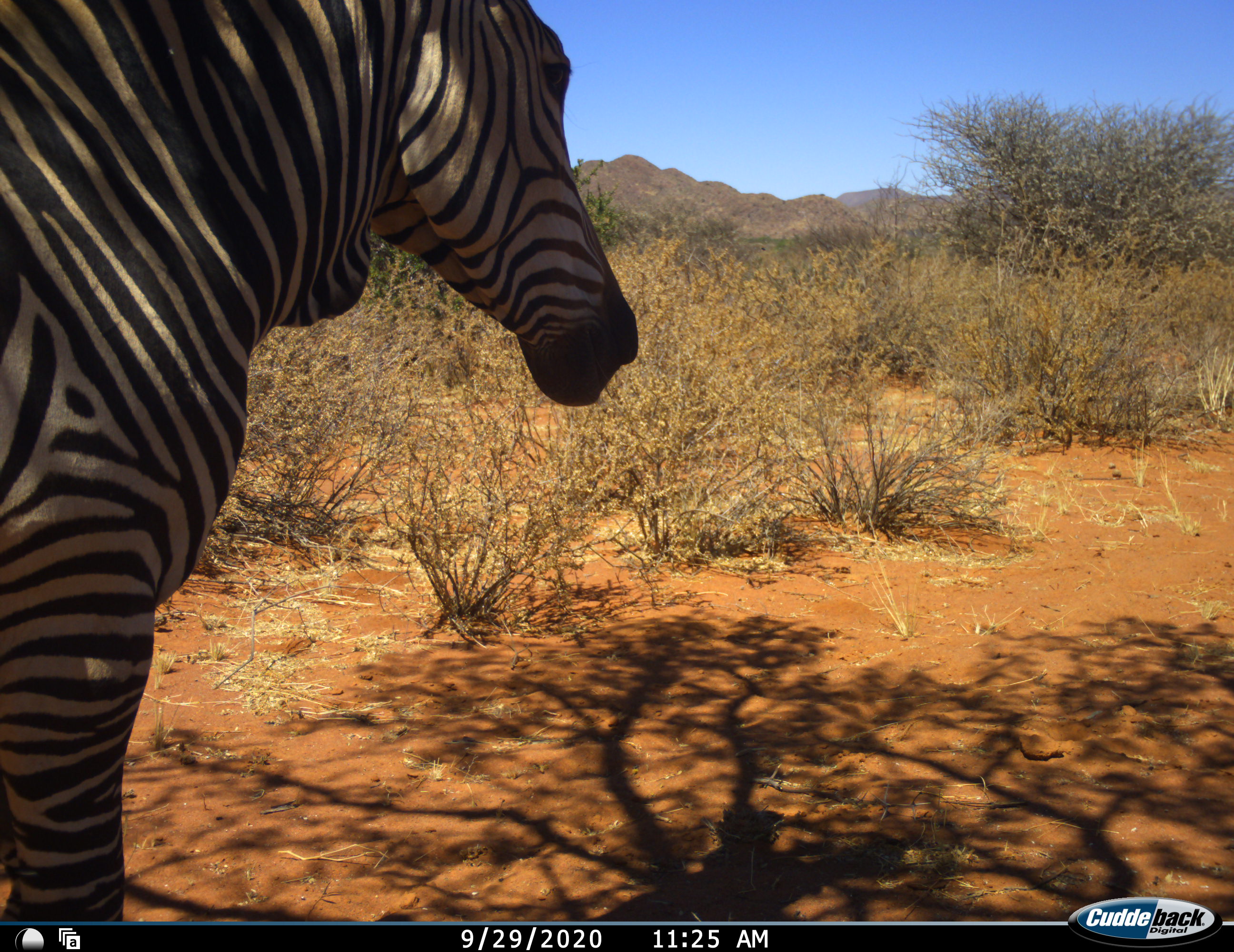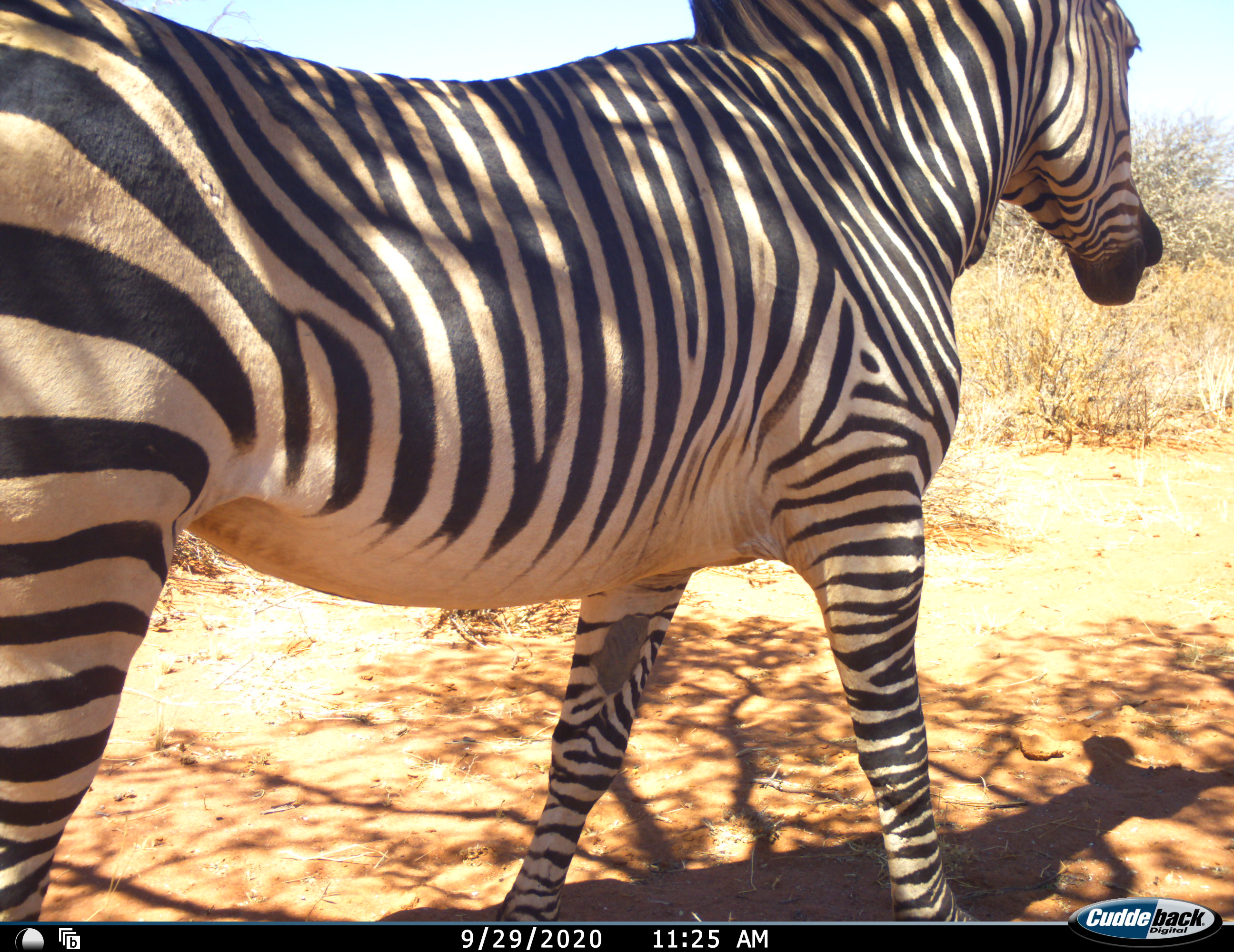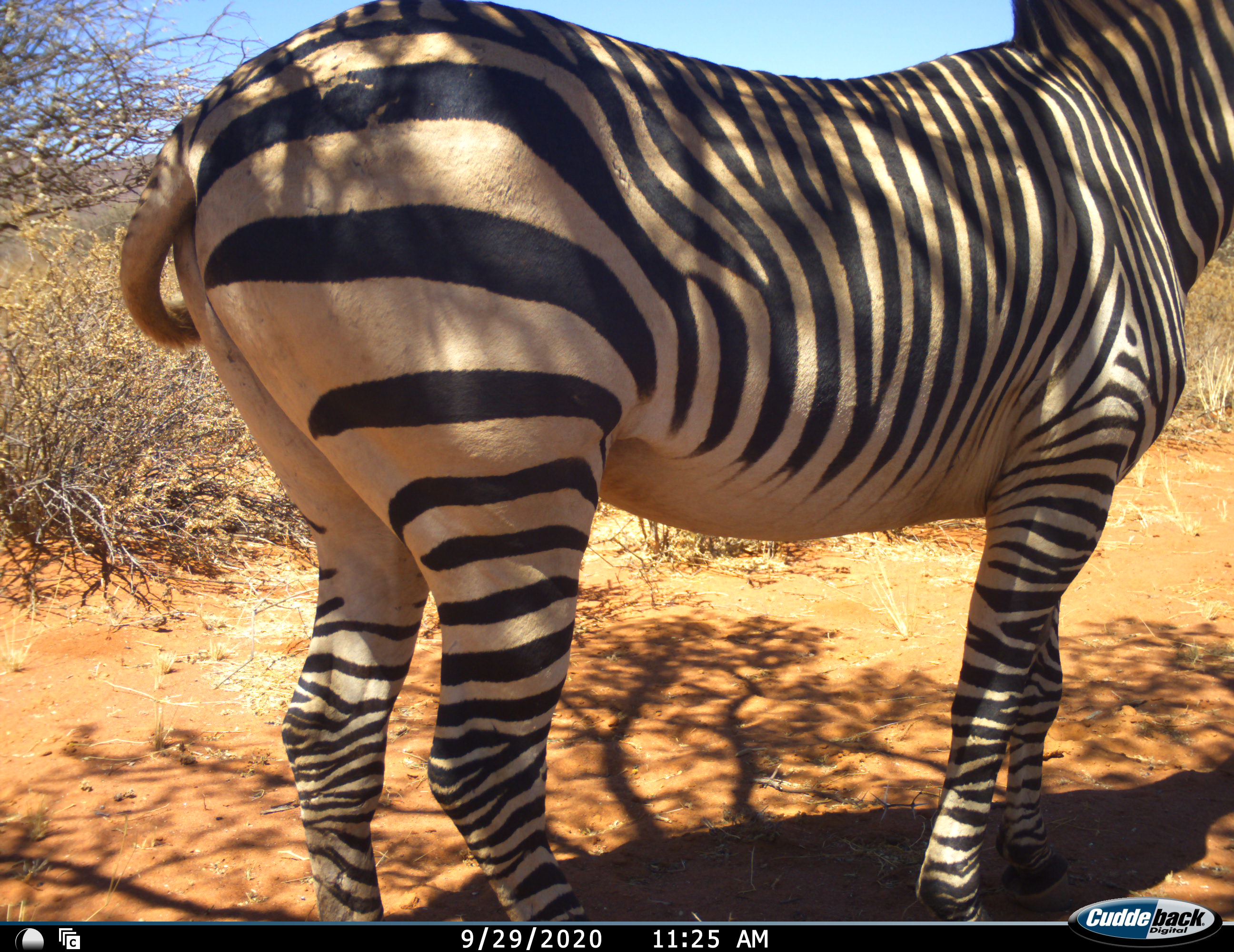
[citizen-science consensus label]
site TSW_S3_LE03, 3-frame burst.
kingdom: Animalia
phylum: Chordata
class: Mammalia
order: Perissodactyla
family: Equidae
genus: Equus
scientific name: Equus zebra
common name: mountain zebra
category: zebramountain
Zebramountain (mountain zebra) (Equus zebra), count 1. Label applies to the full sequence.